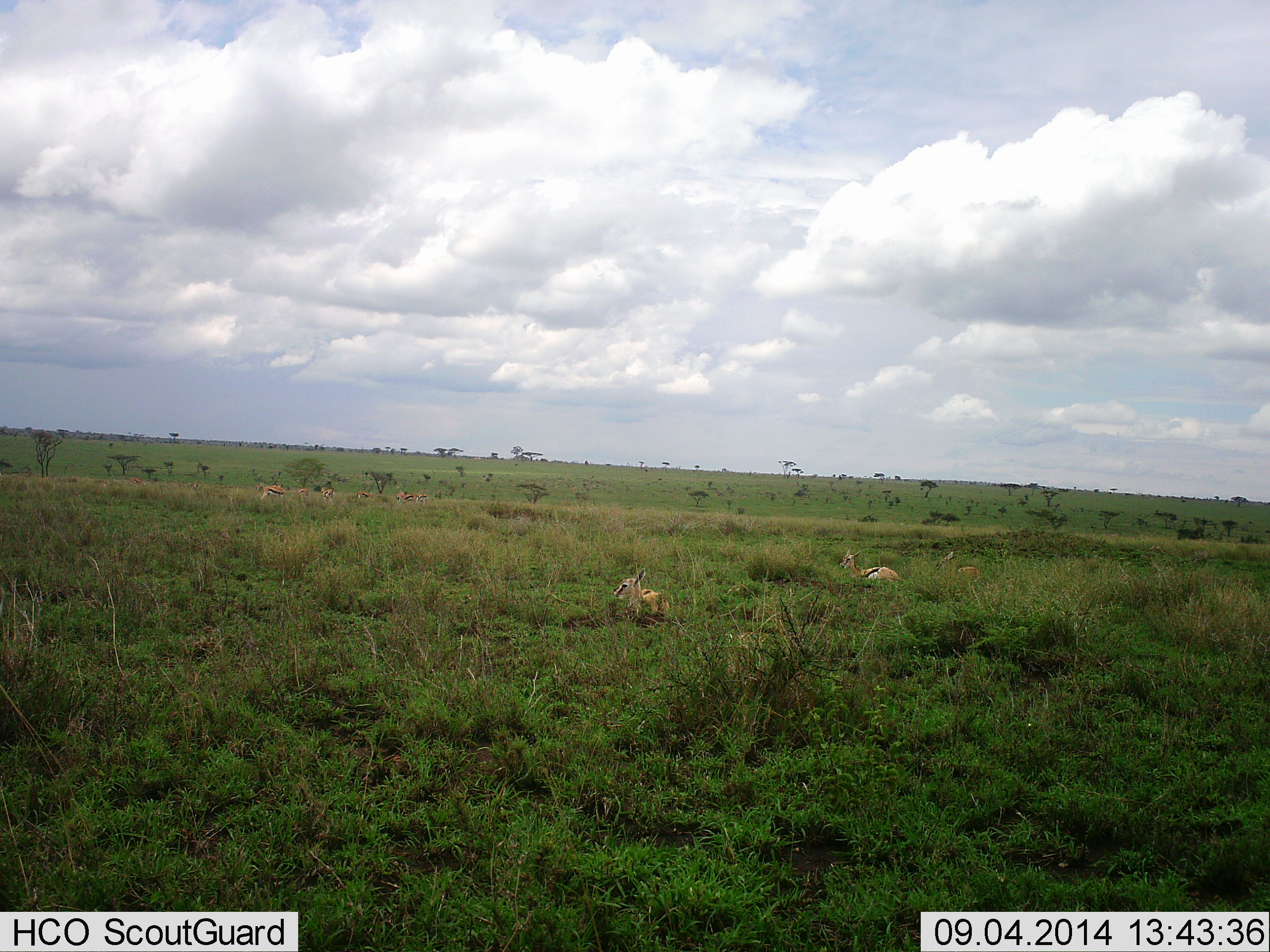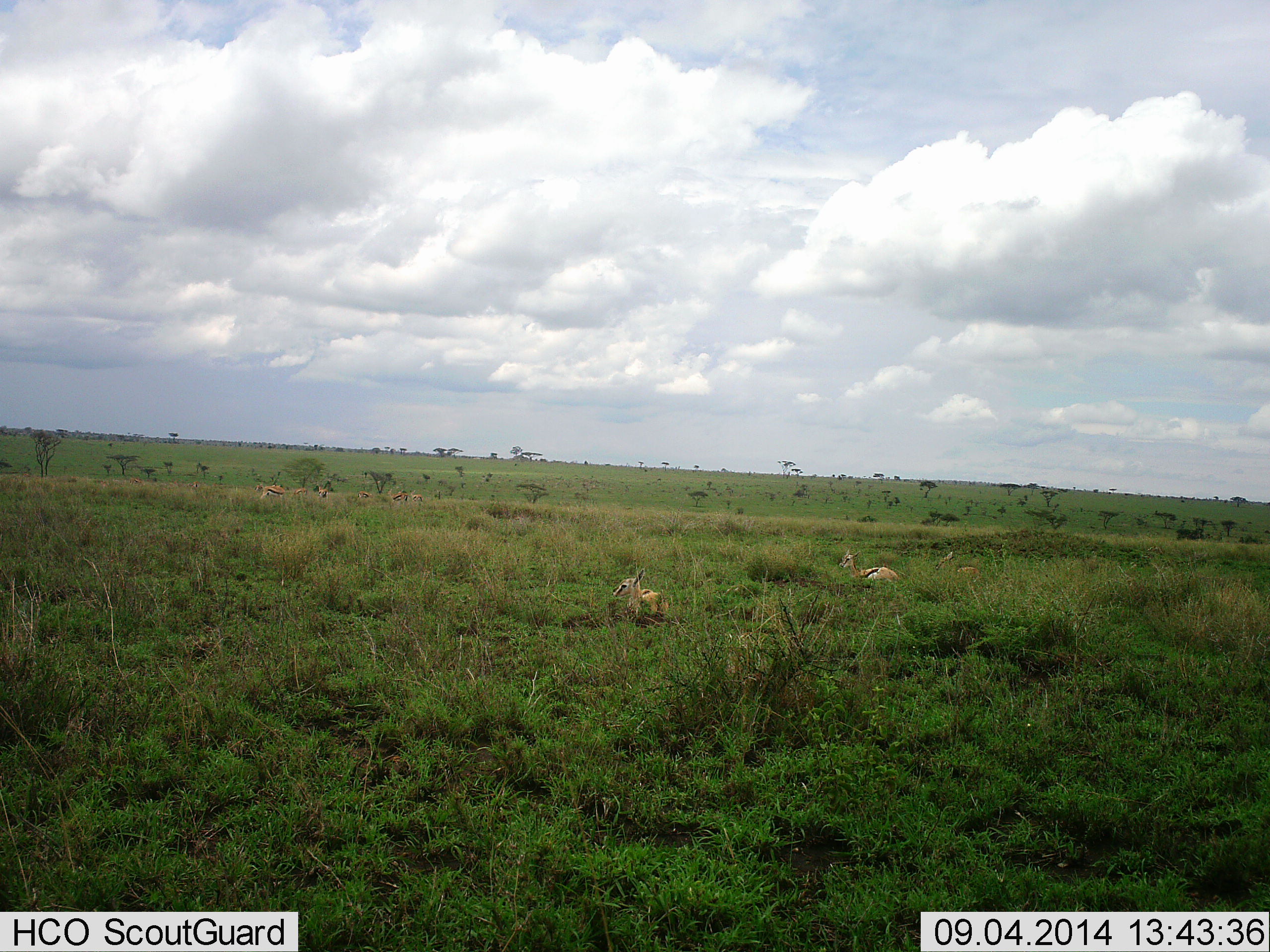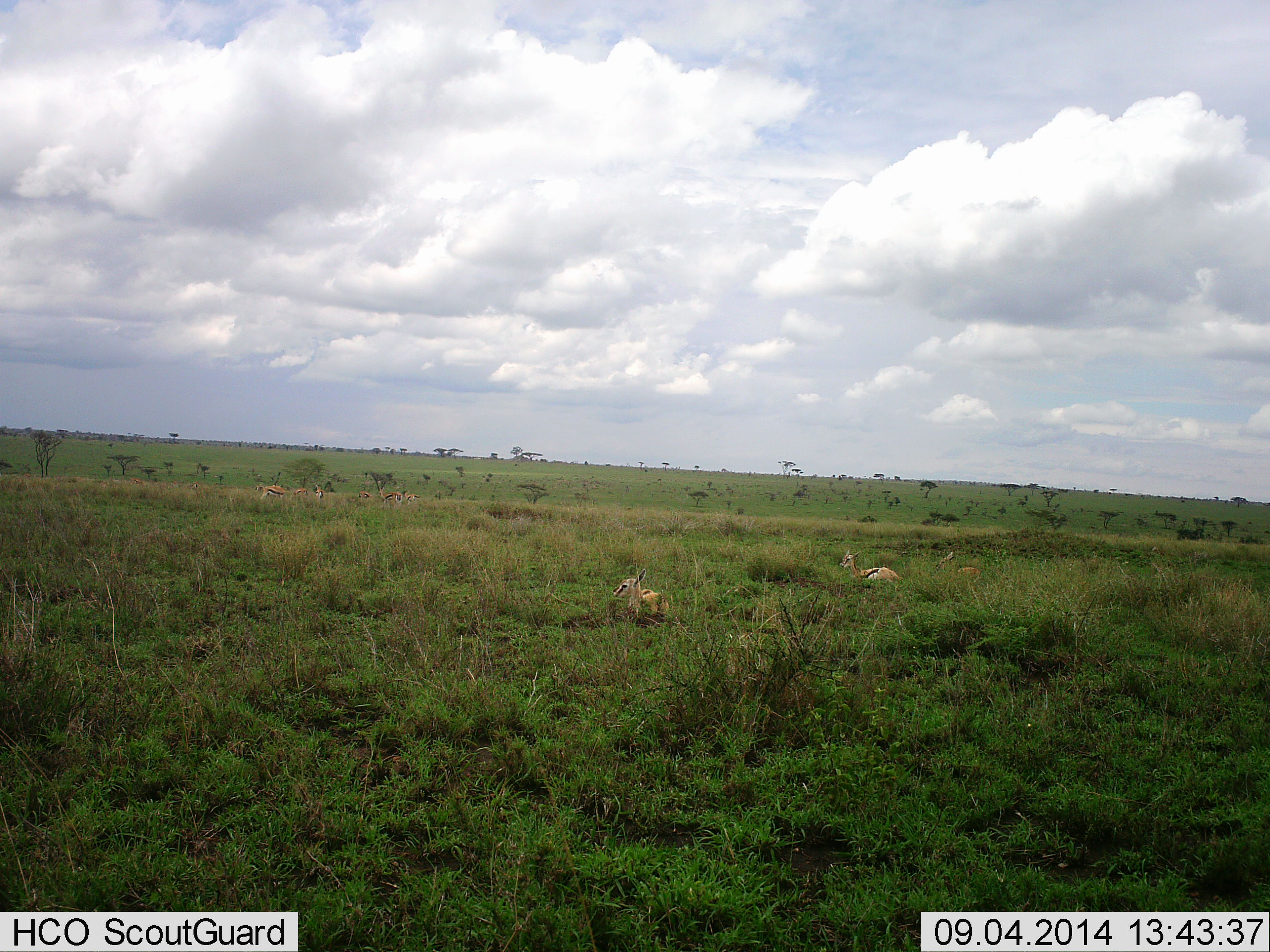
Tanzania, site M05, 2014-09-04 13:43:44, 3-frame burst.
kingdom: Animalia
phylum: Chordata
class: Mammalia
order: Artiodactyla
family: Bovidae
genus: Eudorcas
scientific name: Eudorcas thomsonii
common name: thomson's gazelle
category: gazellethomsons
Gazellethomsons (thomson's gazelle) (Eudorcas thomsonii), count 8. Behavior (volunteer vote fractions): standing 60%, resting 70%, moving 20%, interacting 0%. Young present (vote fraction): 40%. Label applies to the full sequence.